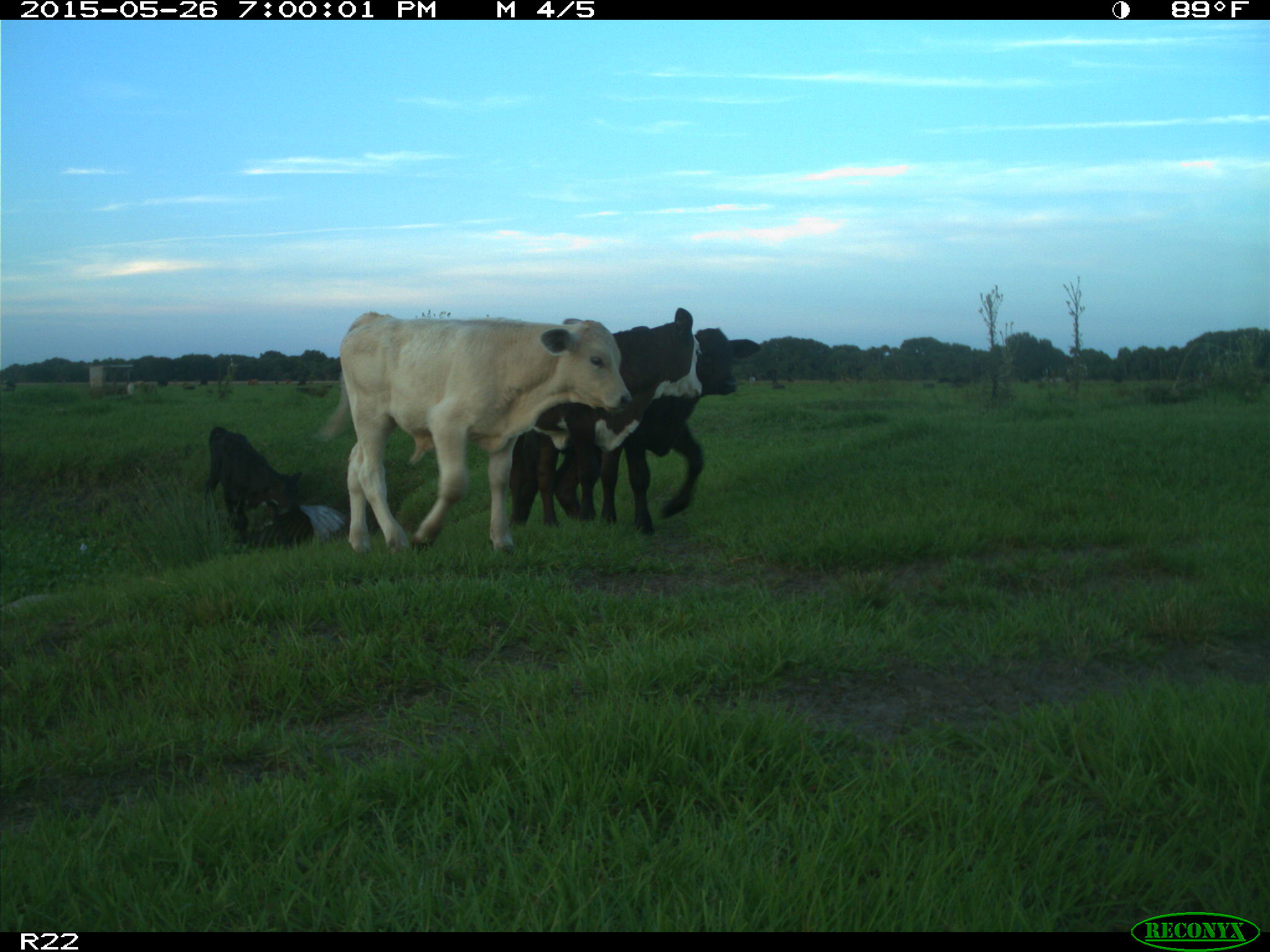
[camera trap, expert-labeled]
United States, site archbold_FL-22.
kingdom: Animalia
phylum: Chordata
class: Mammalia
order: Artiodactyla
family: Bovidae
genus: Bos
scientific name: Bos taurus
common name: domestic cow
Bos taurus (domestic cow).